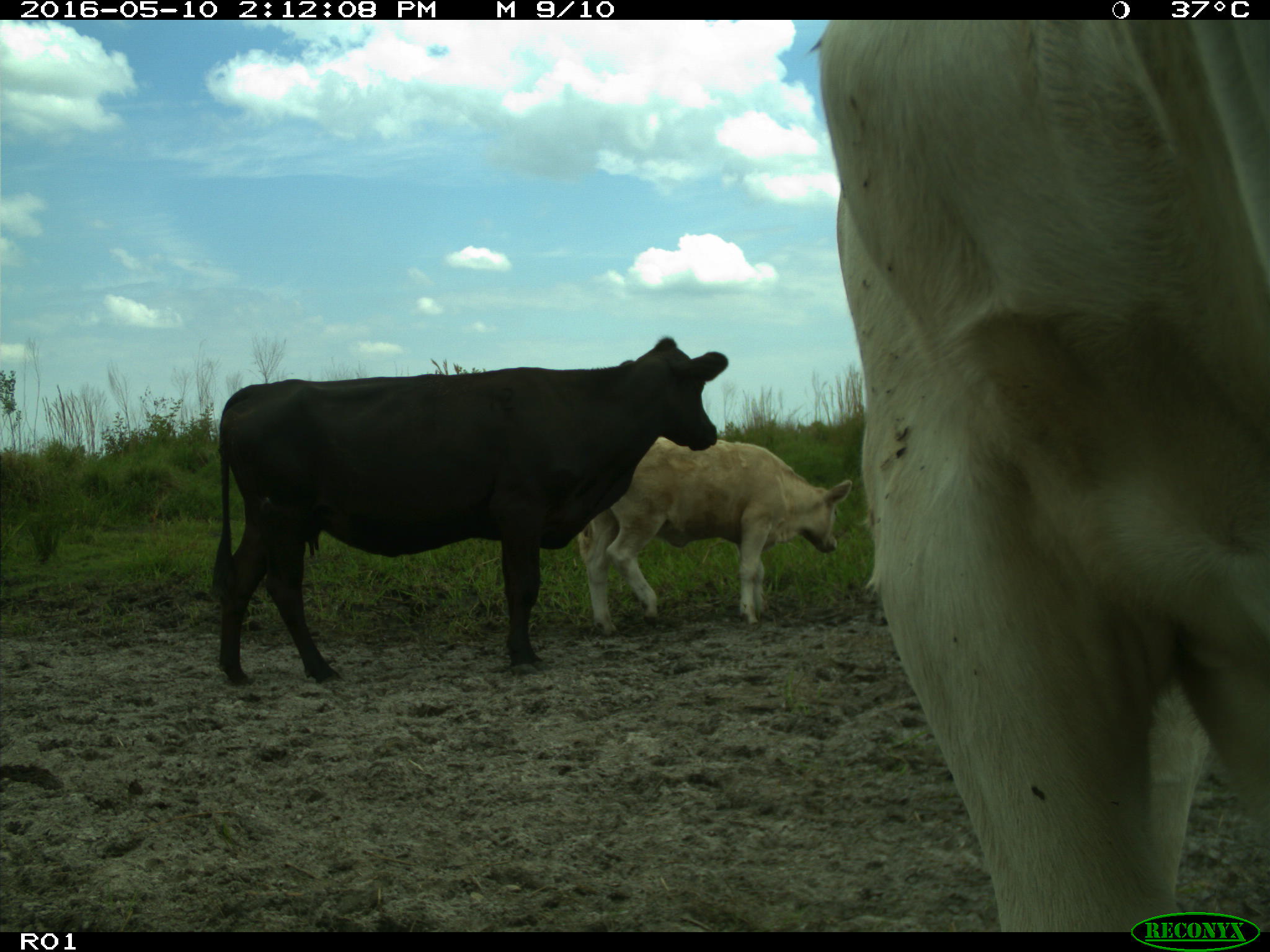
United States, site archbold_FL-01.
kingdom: Animalia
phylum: Chordata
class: Mammalia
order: Artiodactyla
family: Bovidae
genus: Bos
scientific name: Bos taurus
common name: domestic cow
Bos taurus (domestic cow).